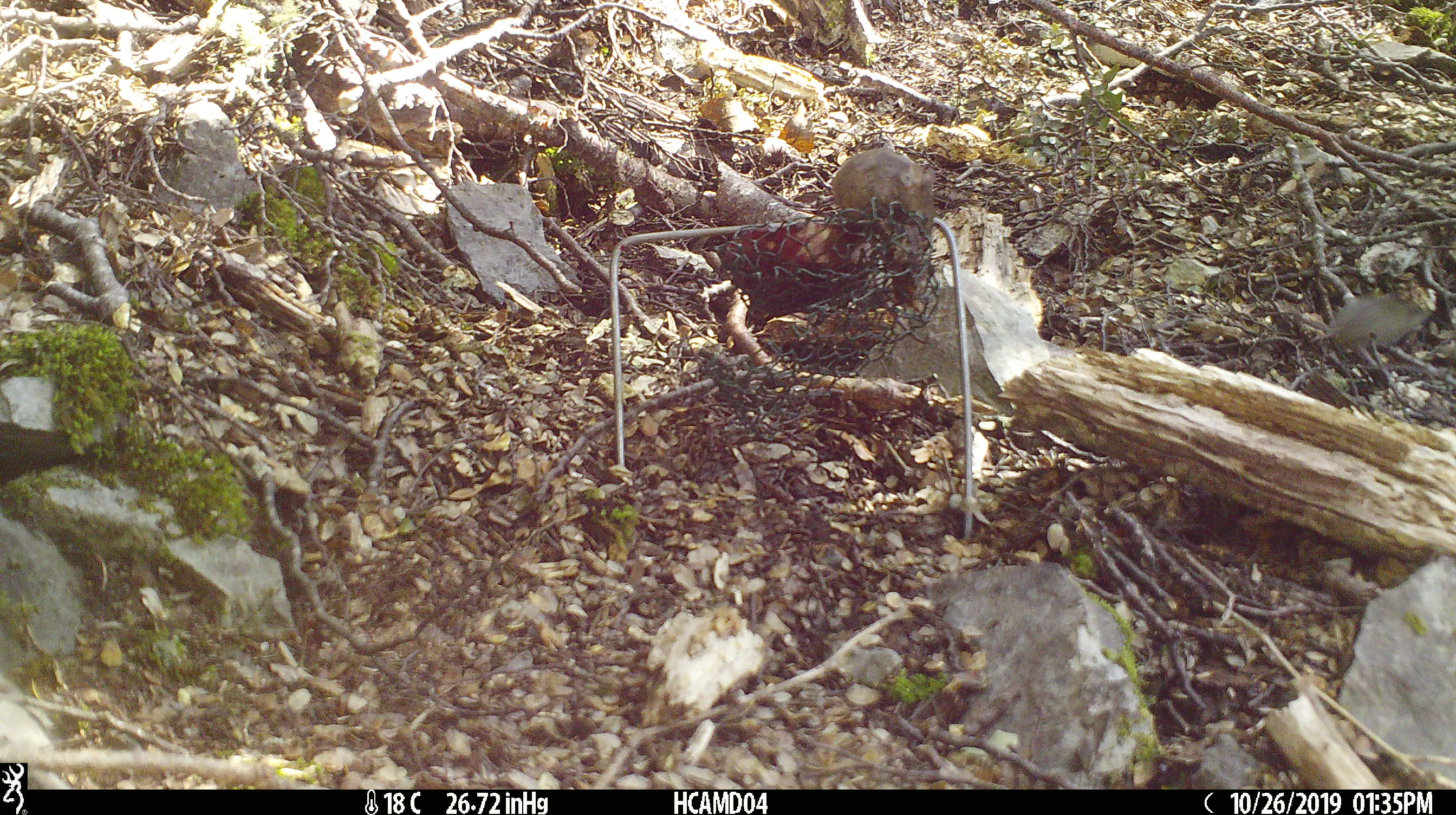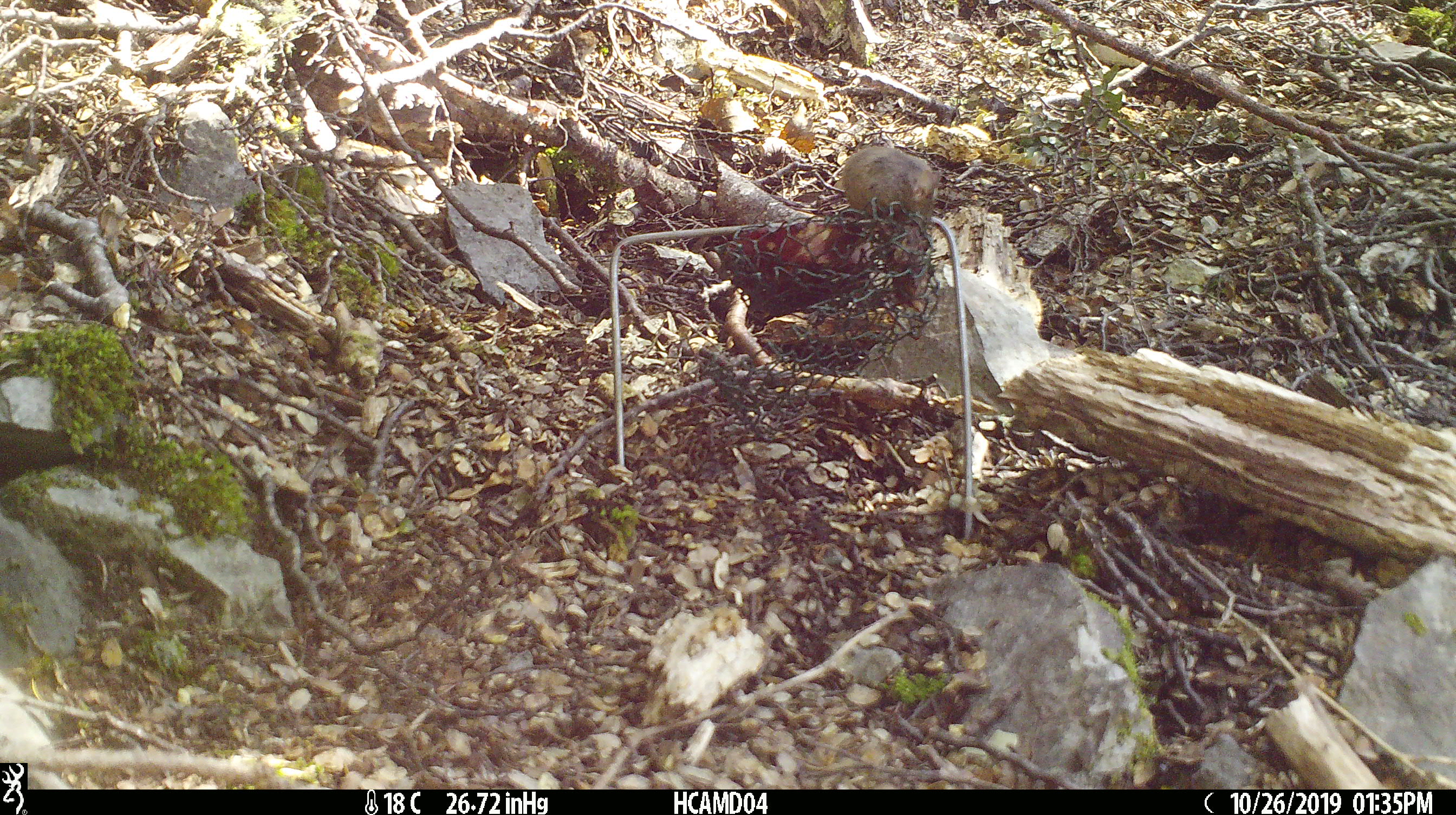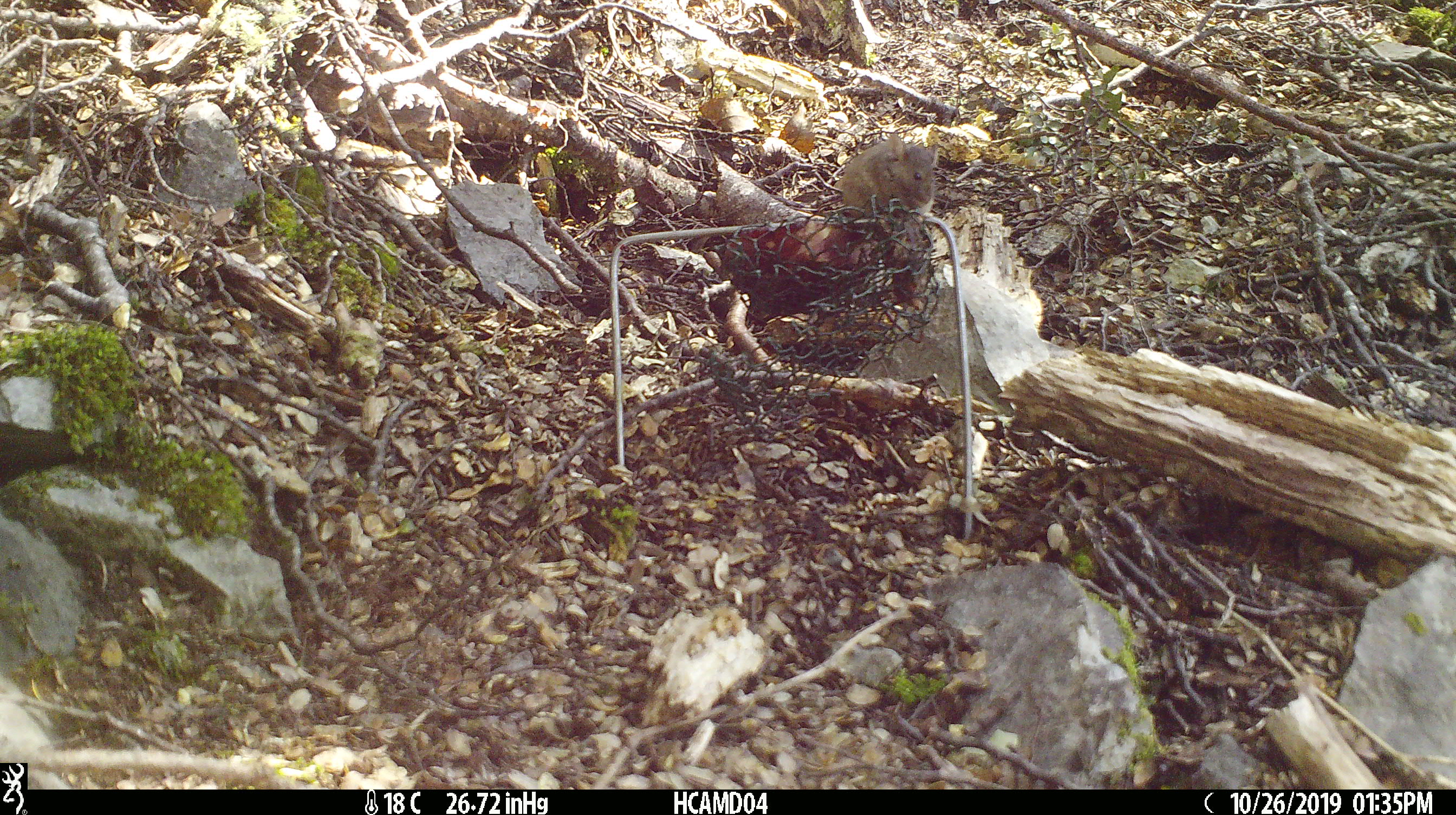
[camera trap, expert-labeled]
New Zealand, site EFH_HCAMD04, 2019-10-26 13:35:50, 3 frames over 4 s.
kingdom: Animalia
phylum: Chordata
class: Mammalia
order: Rodentia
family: Muridae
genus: Mus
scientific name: Mus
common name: mouse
Mouse (Mus).